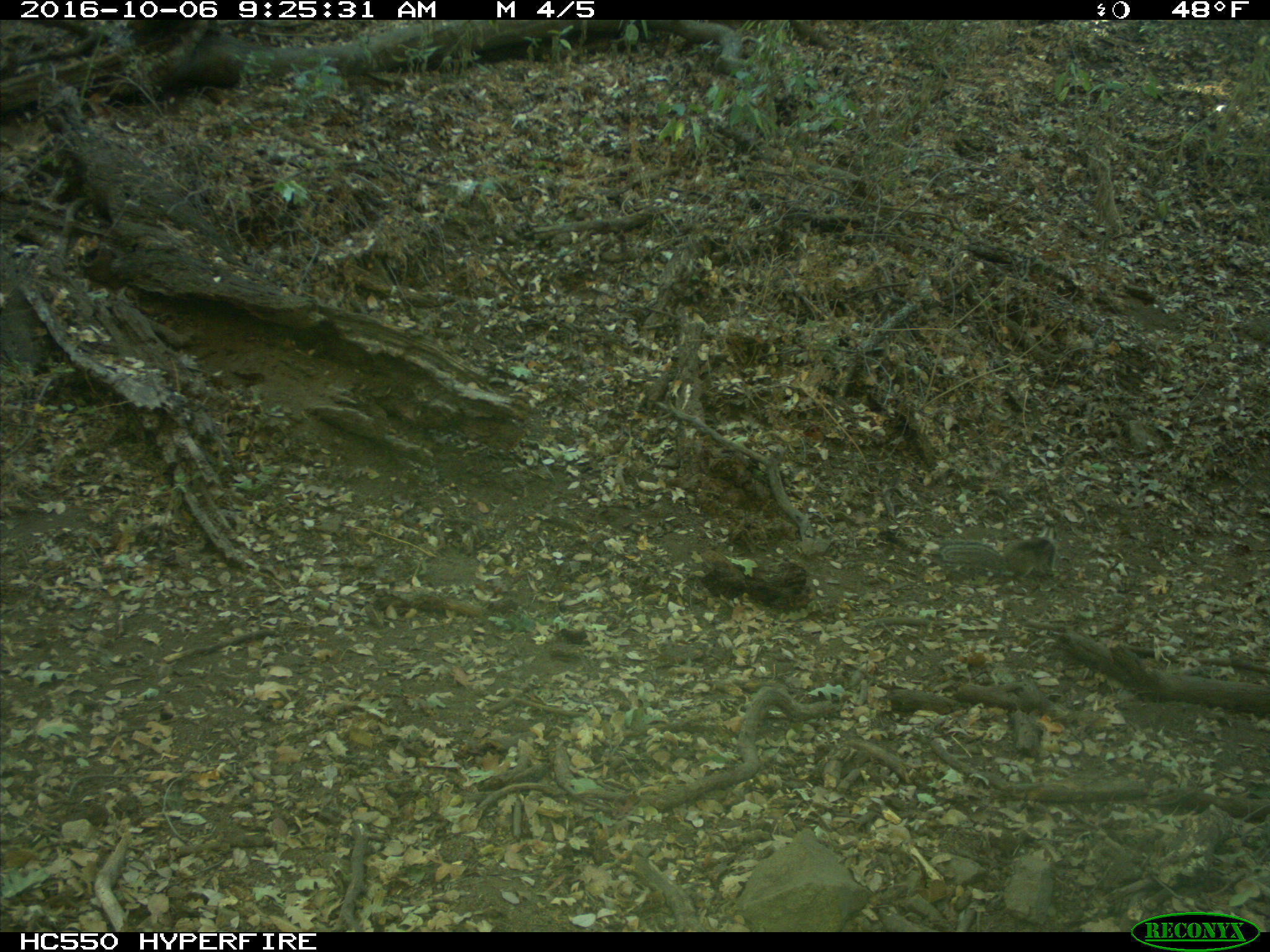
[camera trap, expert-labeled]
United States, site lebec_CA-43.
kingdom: Animalia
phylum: Chordata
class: Mammalia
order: Rodentia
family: Sciuridae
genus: Otospermophilus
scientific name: Otospermophilus beecheyi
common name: california ground squirrel